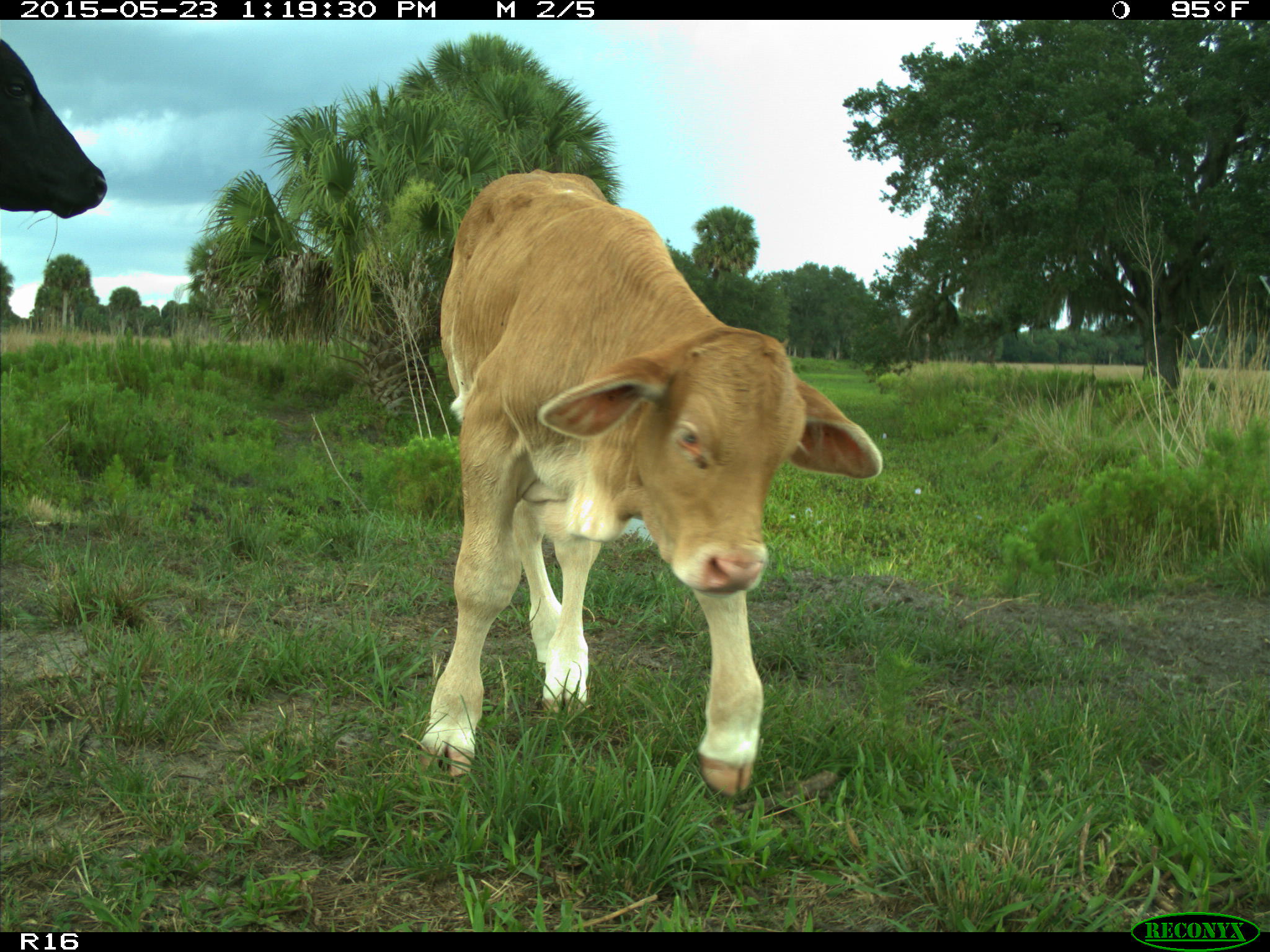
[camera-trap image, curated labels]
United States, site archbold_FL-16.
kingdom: Animalia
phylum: Chordata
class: Mammalia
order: Artiodactyla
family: Bovidae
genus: Bos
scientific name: Bos taurus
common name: domestic cow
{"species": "Bos taurus (domestic cow)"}